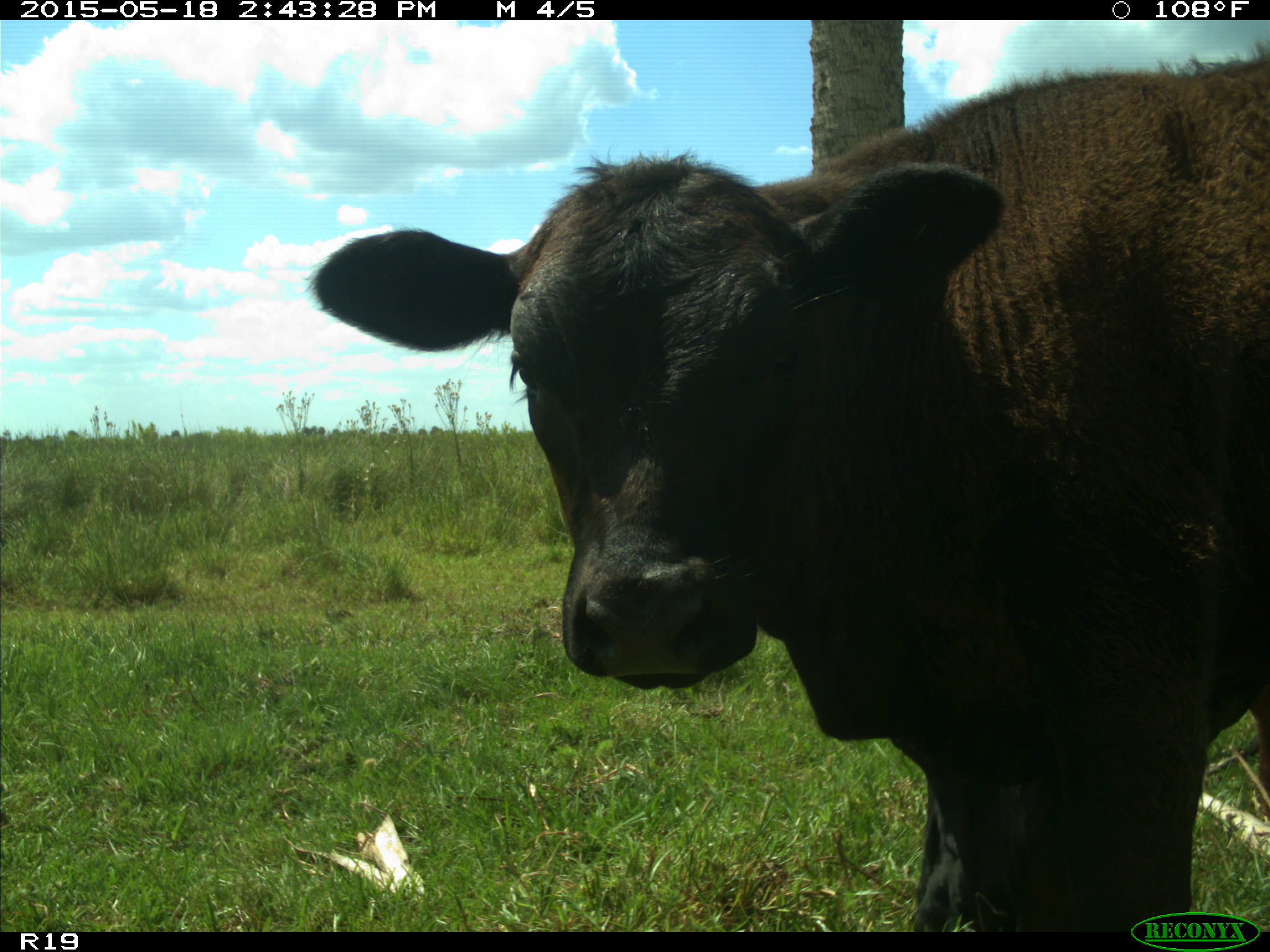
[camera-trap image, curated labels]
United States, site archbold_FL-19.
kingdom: Animalia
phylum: Chordata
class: Mammalia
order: Artiodactyla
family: Bovidae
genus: Bos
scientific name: Bos taurus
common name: domestic cow